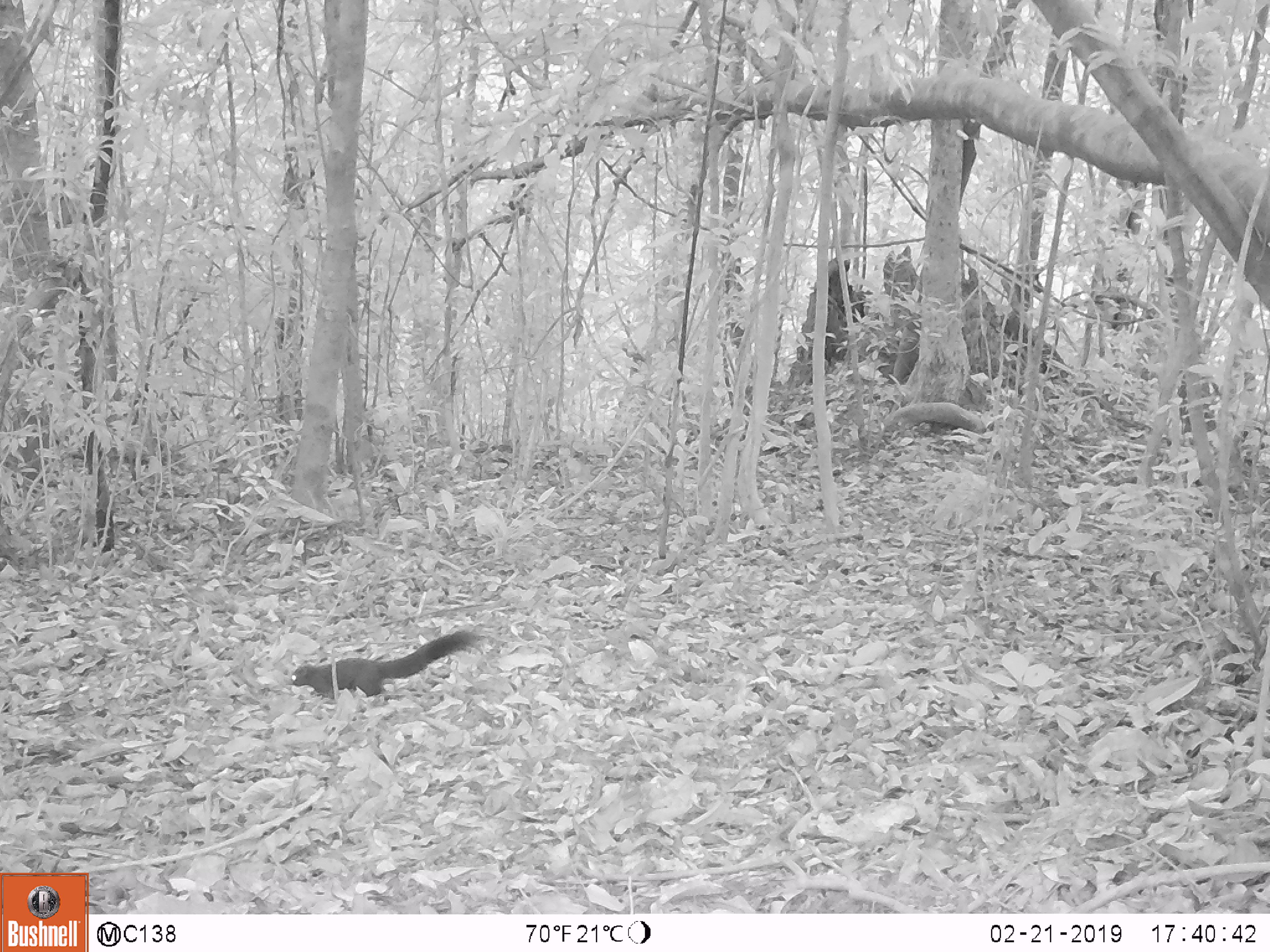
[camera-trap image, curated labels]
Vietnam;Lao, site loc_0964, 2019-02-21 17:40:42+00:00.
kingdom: Animalia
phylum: Chordata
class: Mammalia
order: Rodentia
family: Sciuridae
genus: Sciurus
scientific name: Sciurus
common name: squirrel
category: unidentified squirrel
Unidentified squirrel (squirrel) (Sciurus). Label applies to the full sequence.